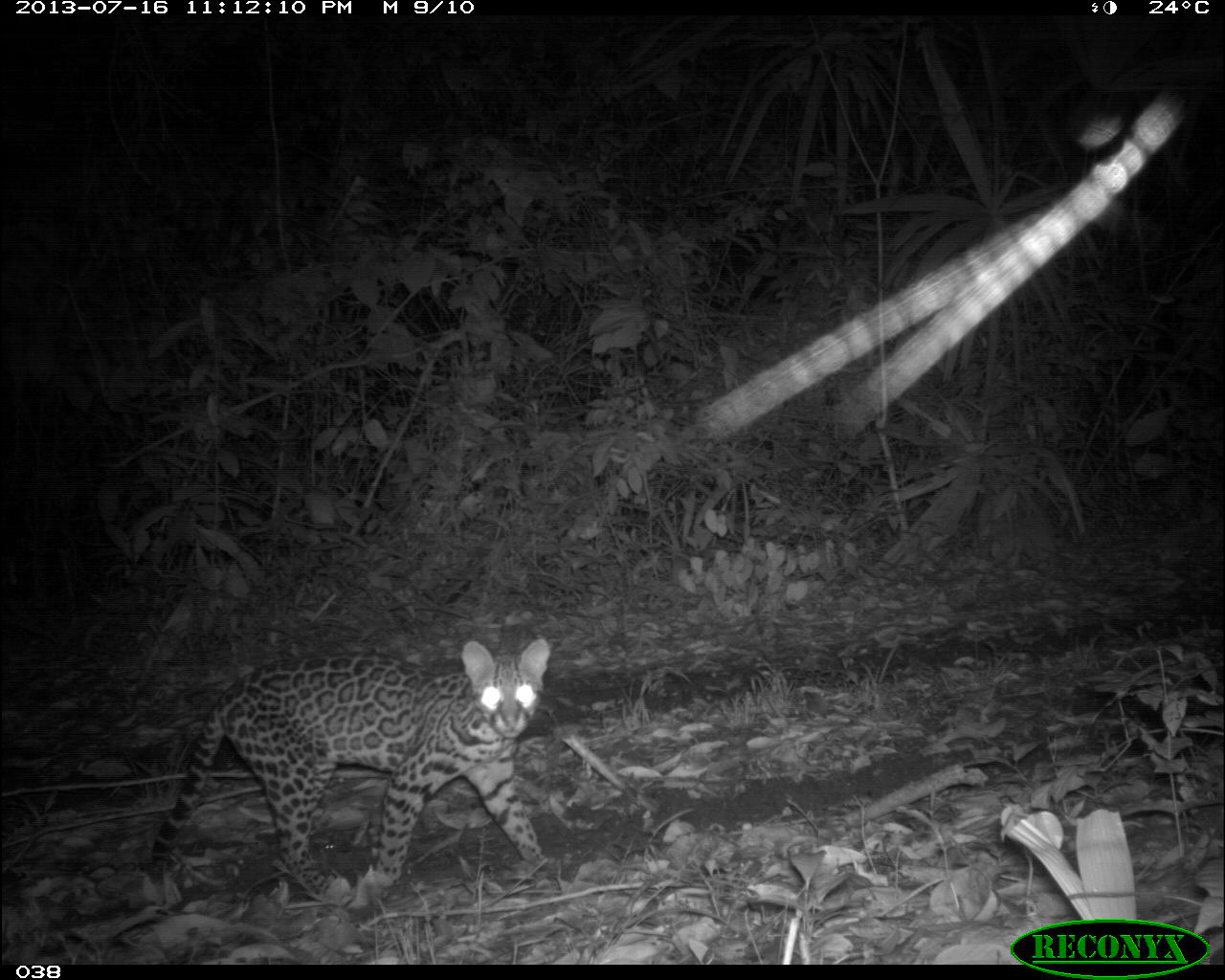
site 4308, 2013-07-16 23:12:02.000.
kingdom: Animalia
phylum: Chordata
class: Mammalia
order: Carnivora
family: Felidae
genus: Leopardus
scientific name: Leopardus pardalis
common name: ocelot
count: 1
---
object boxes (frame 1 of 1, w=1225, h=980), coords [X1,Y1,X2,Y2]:
leopardus pardalis: [150,638,550,907]